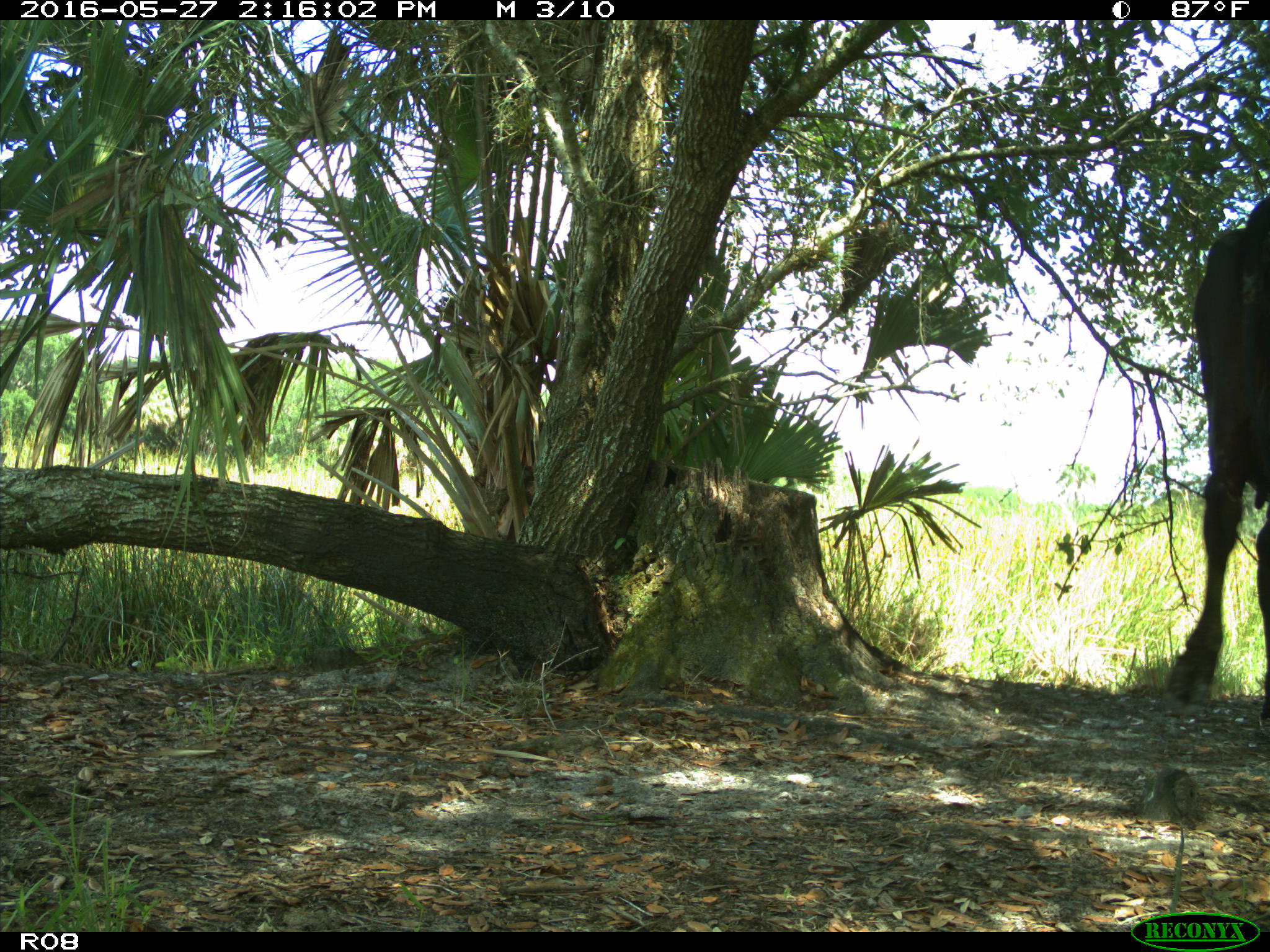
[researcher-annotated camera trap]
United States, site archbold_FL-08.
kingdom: Animalia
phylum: Chordata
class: Mammalia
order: Artiodactyla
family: Bovidae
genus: Bos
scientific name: Bos taurus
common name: domestic cow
Bos taurus (domestic cow).